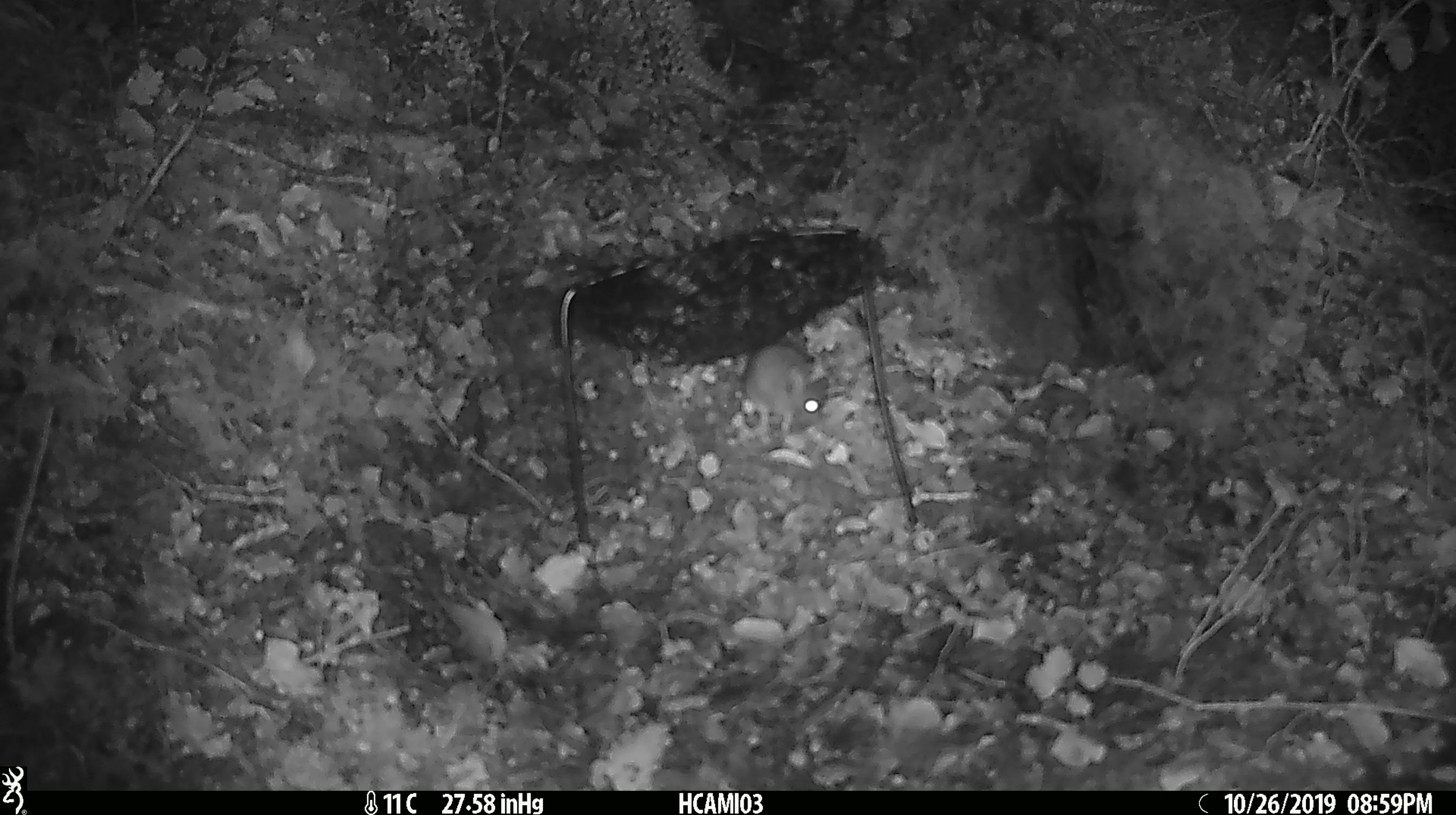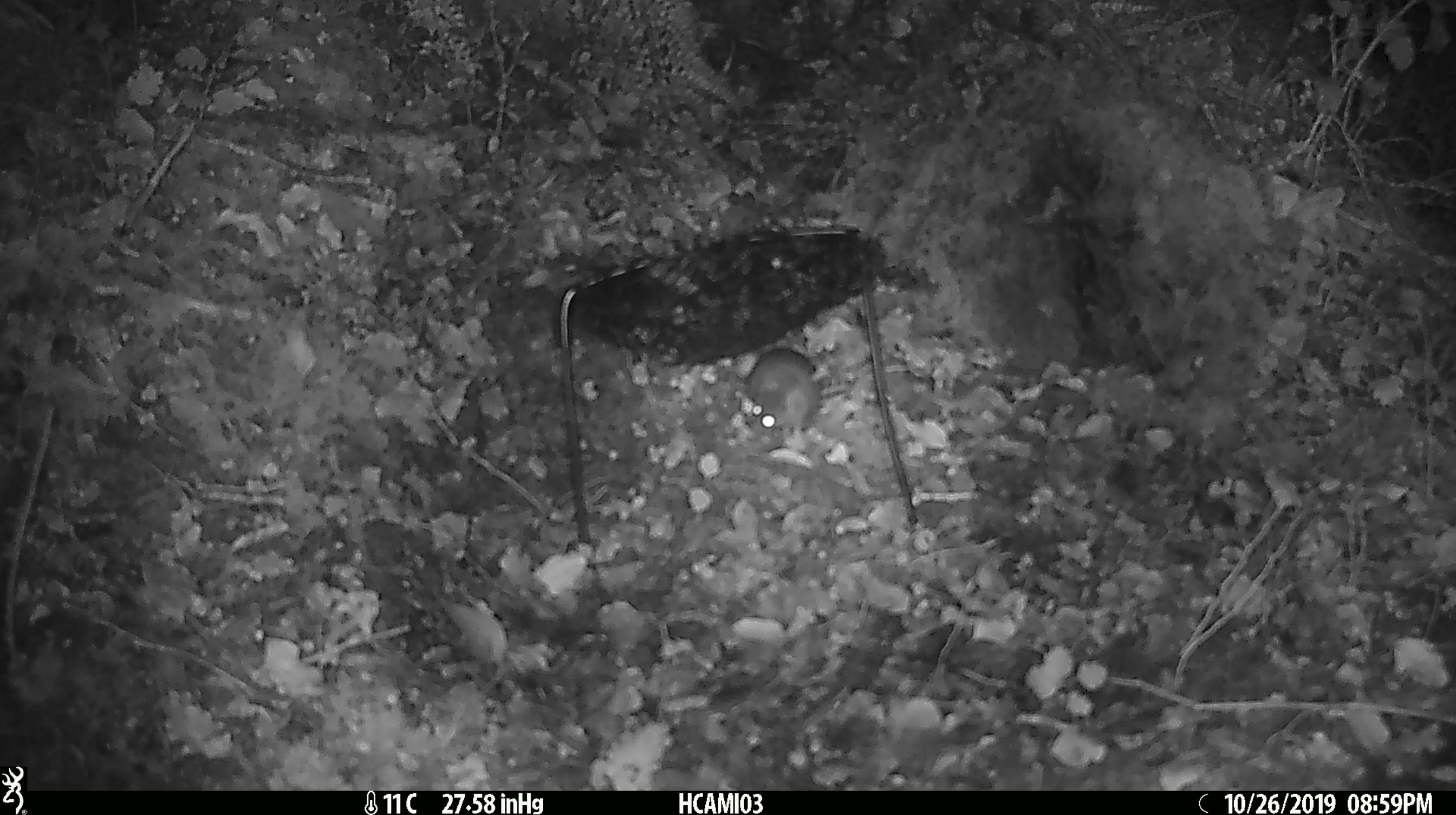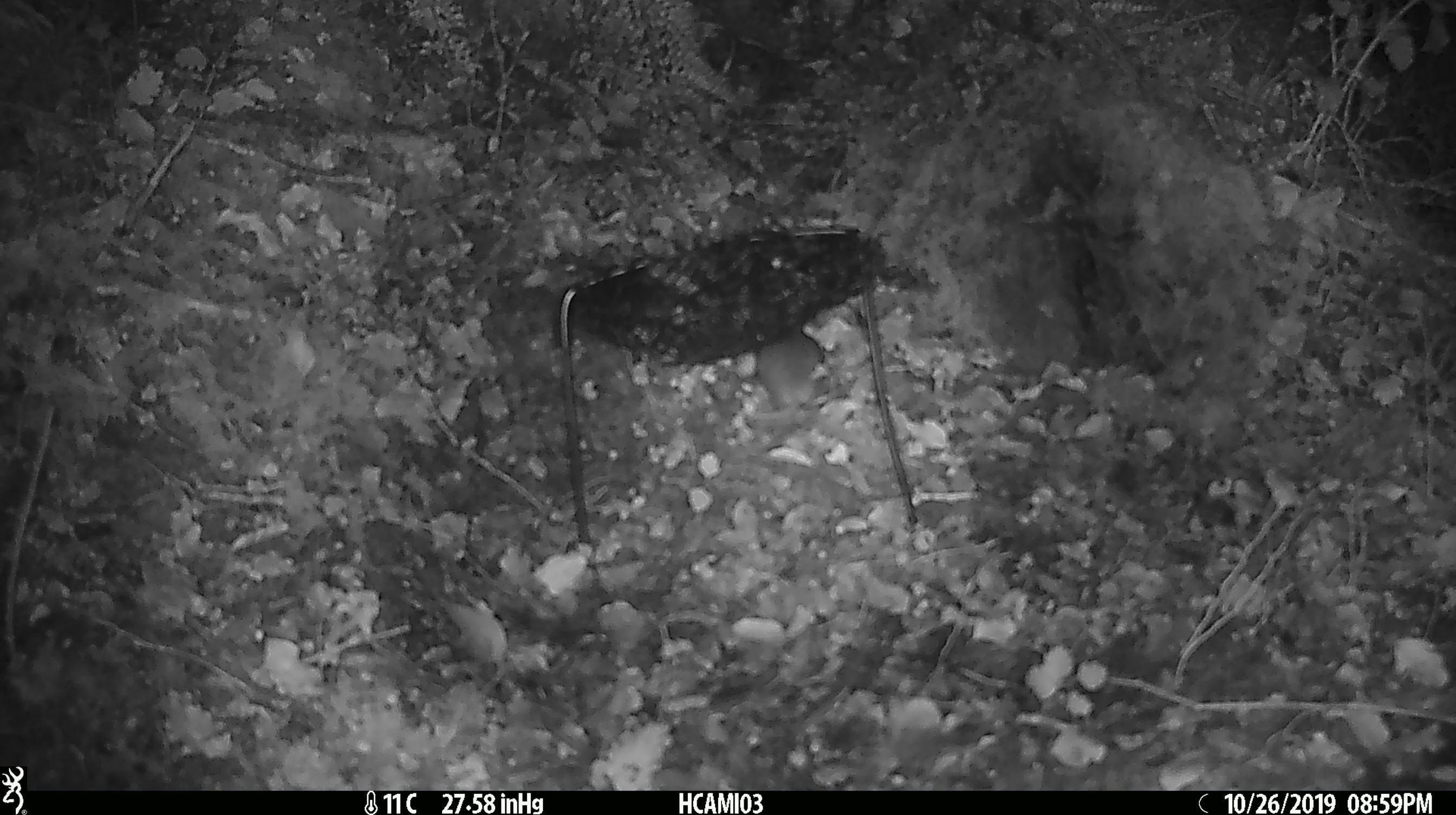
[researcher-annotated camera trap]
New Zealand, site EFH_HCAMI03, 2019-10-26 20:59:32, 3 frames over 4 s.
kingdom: Animalia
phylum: Chordata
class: Mammalia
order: Rodentia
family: Muridae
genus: Mus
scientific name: Mus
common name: mouse